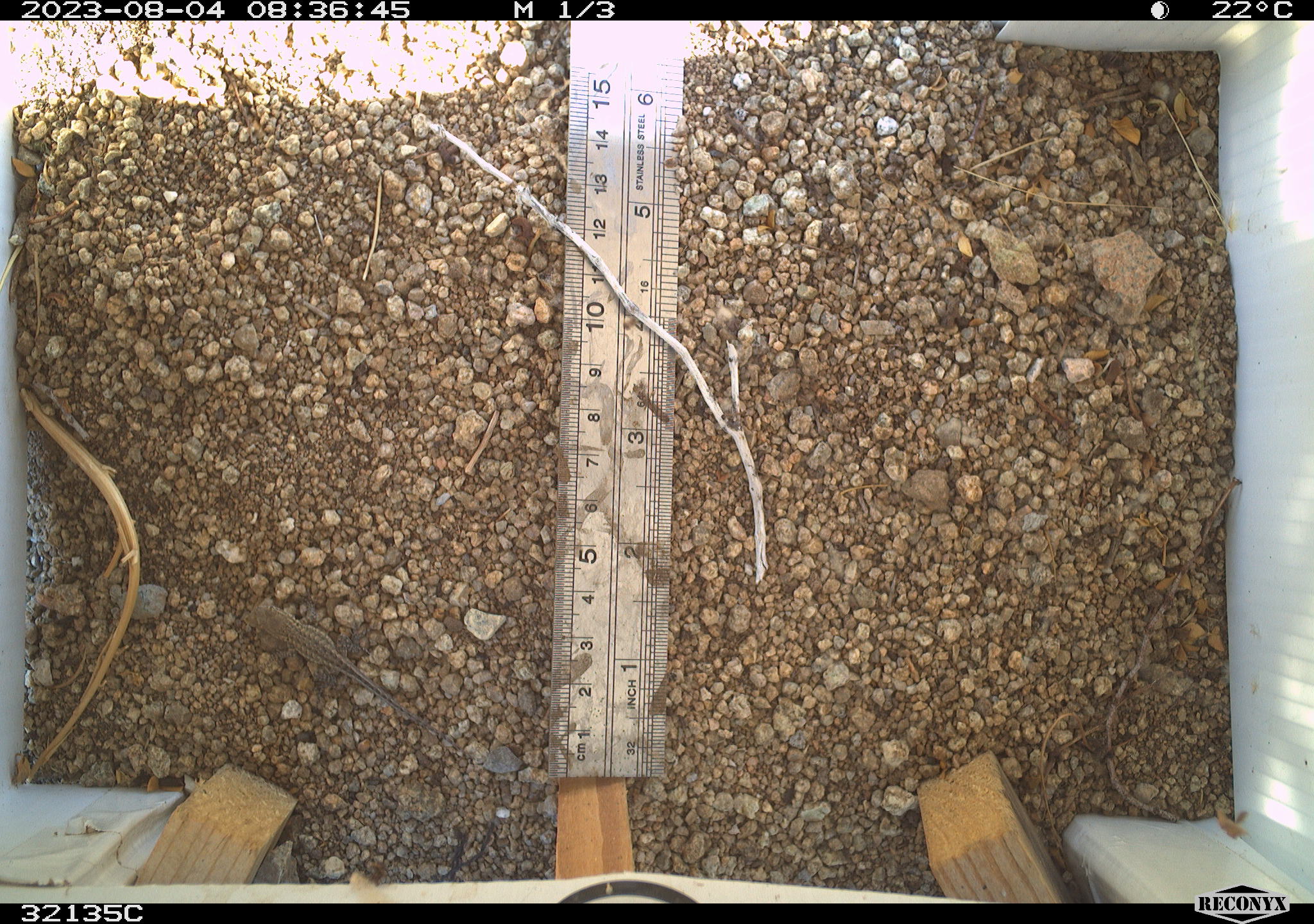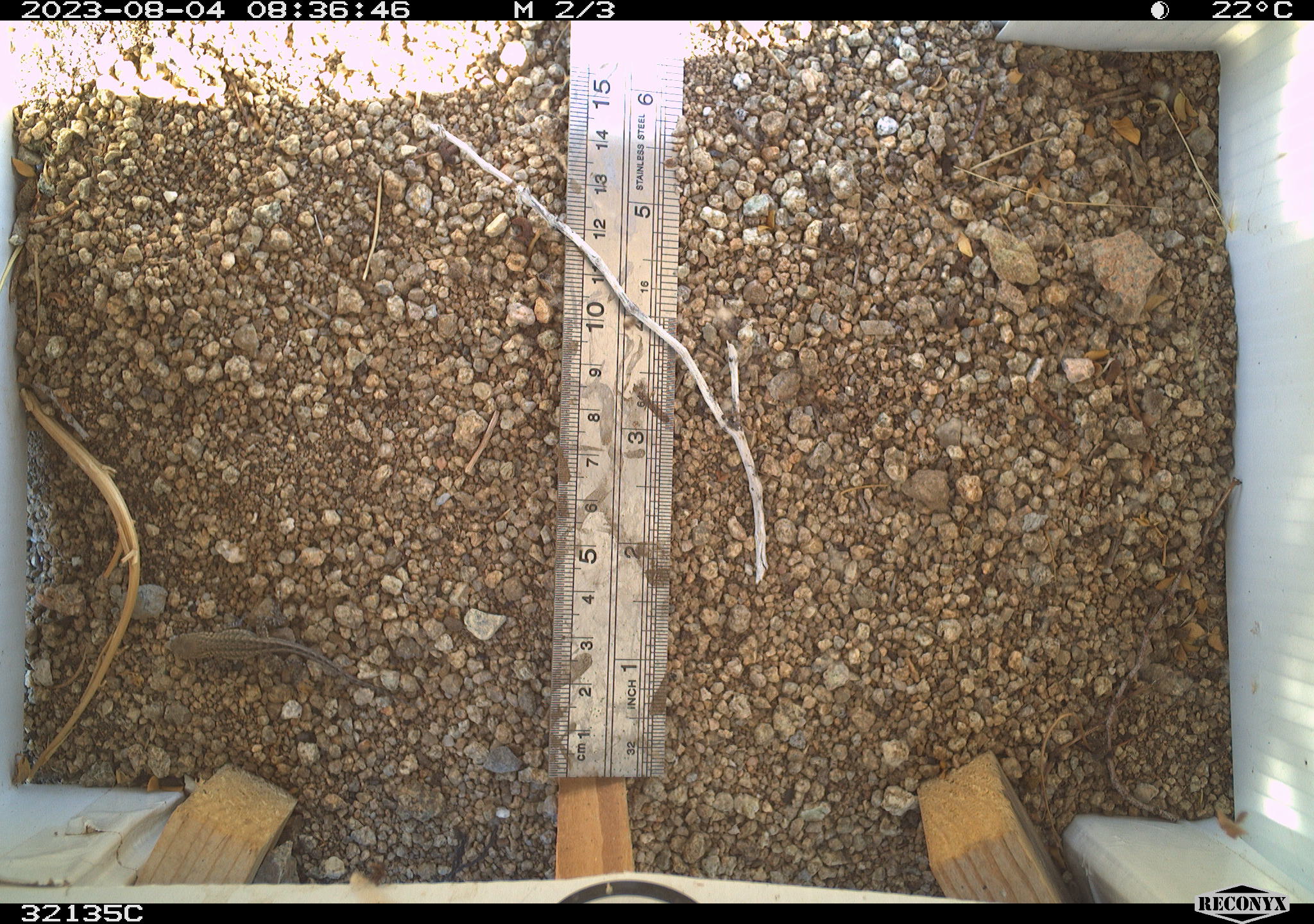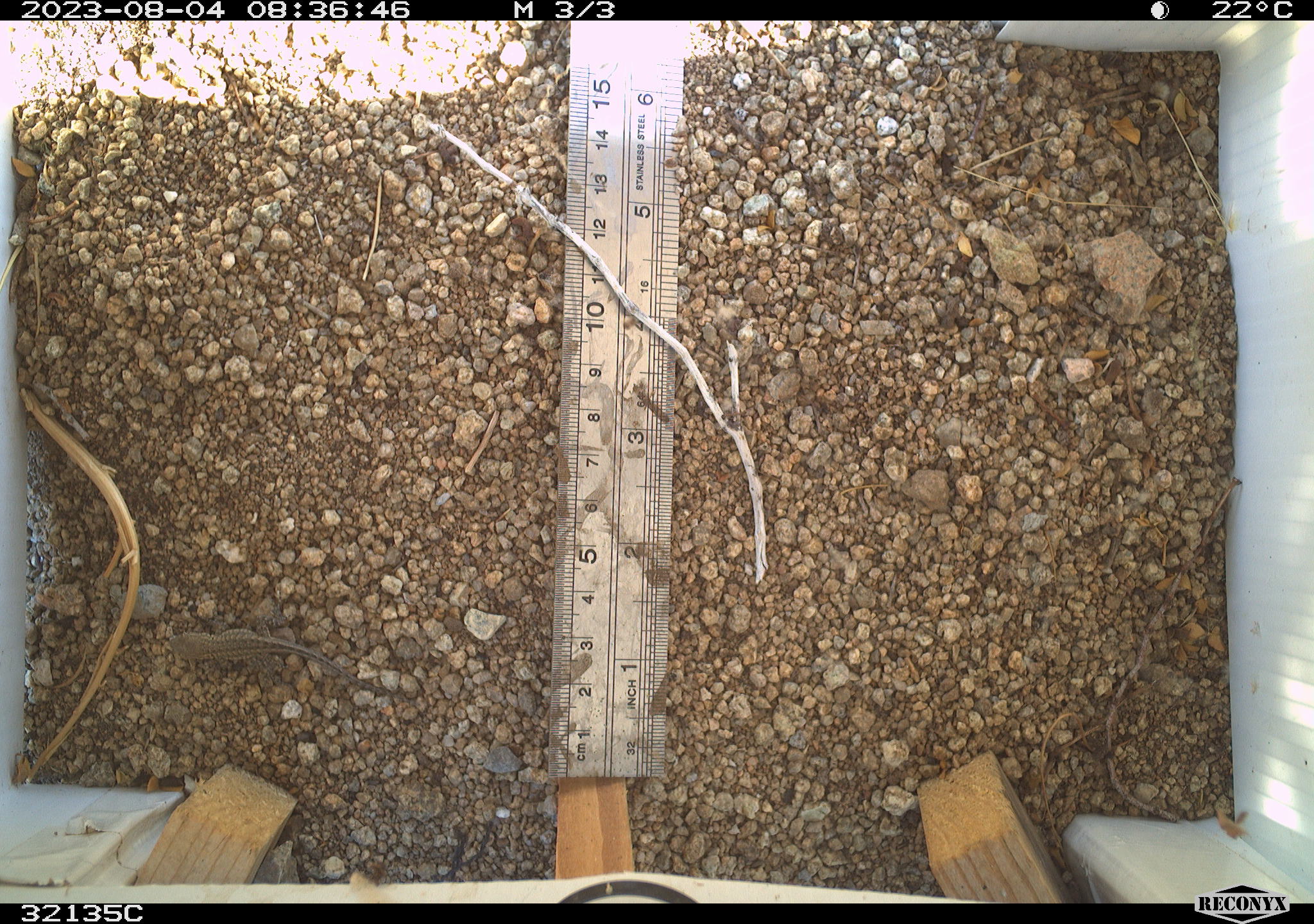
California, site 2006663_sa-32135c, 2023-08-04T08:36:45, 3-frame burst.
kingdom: Animalia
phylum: Chordata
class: Reptilia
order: Squamata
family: Phrynosomatidae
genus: Uta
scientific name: Uta stansburiana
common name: common side-blotched lizard